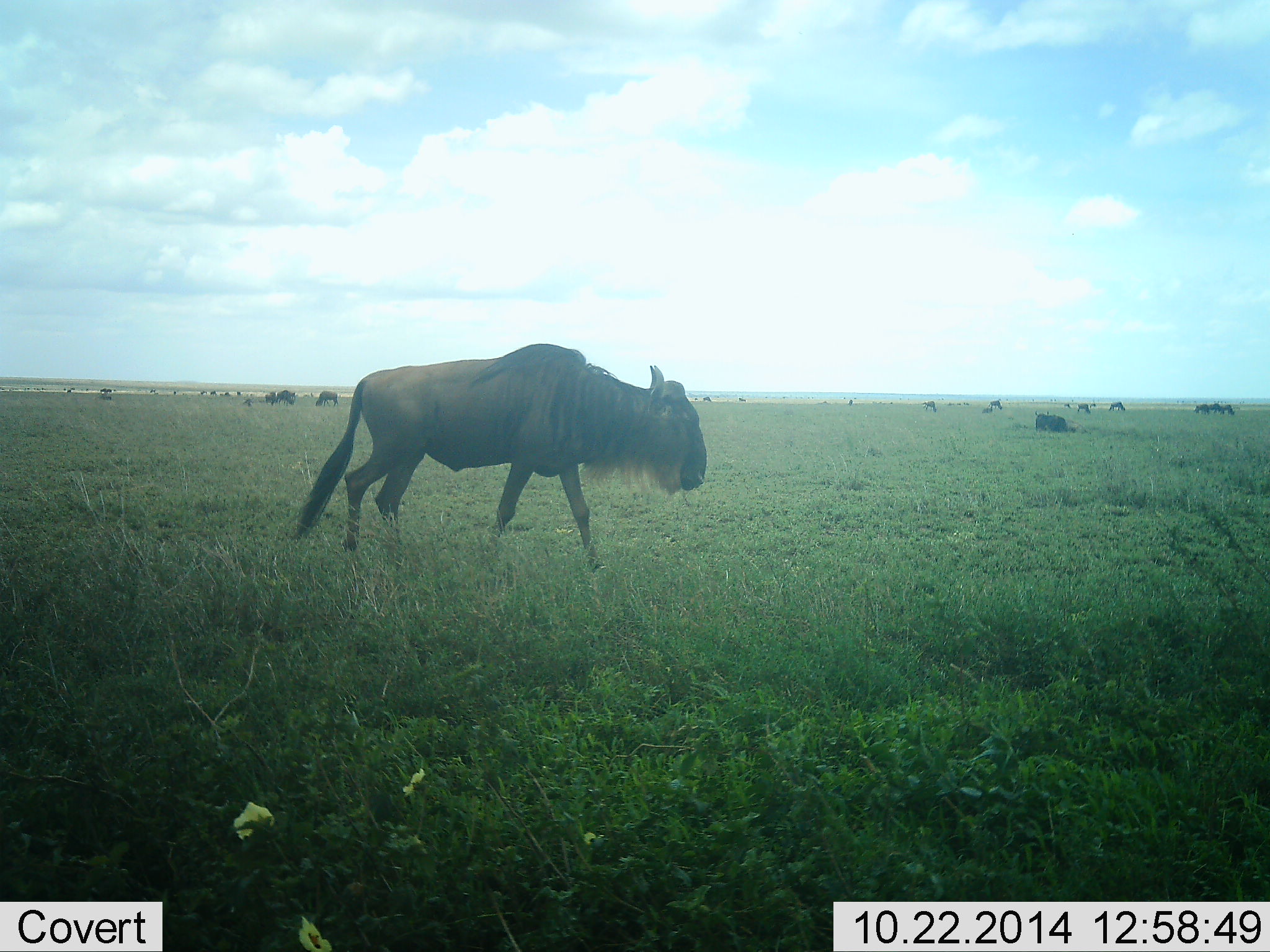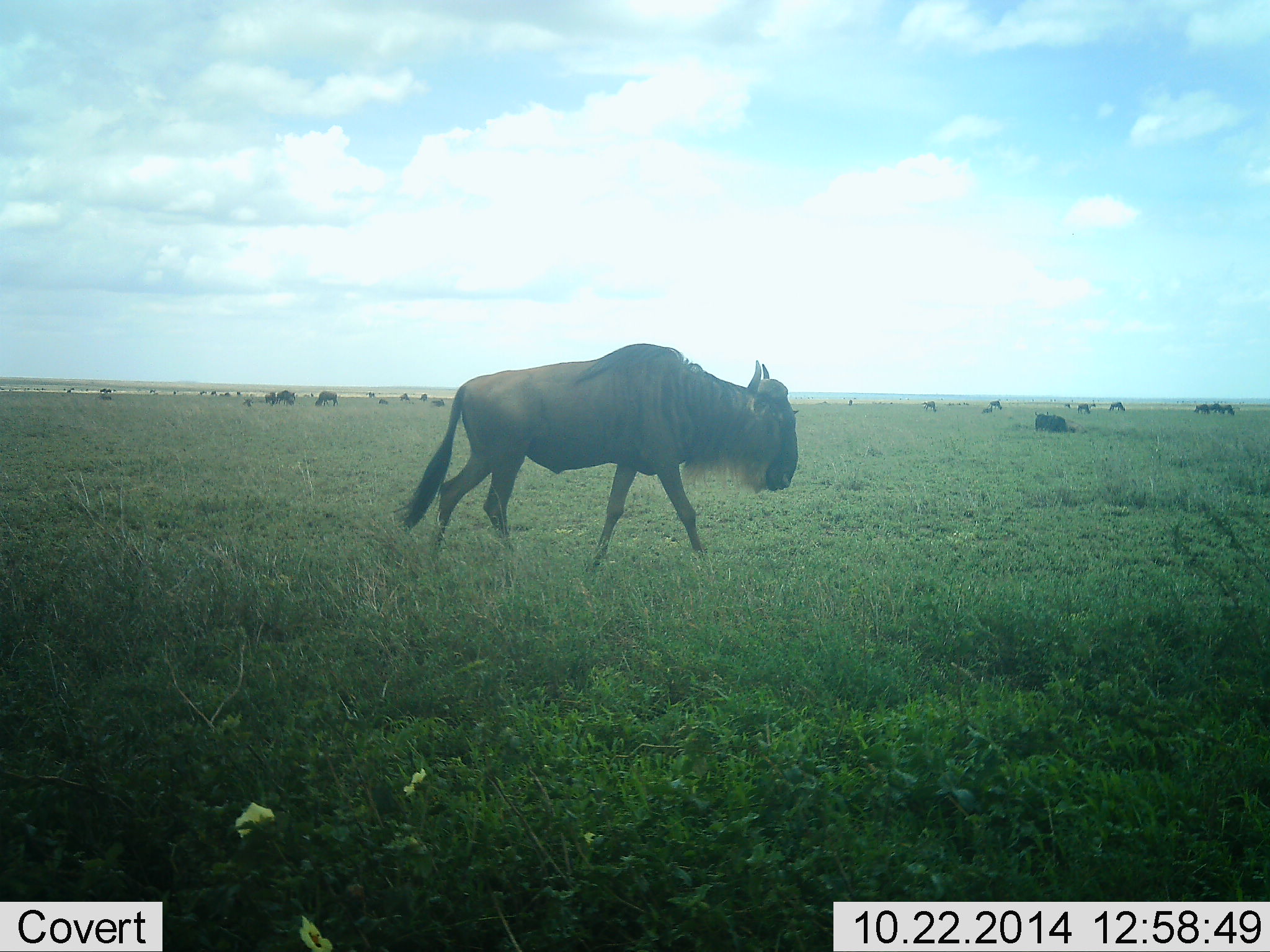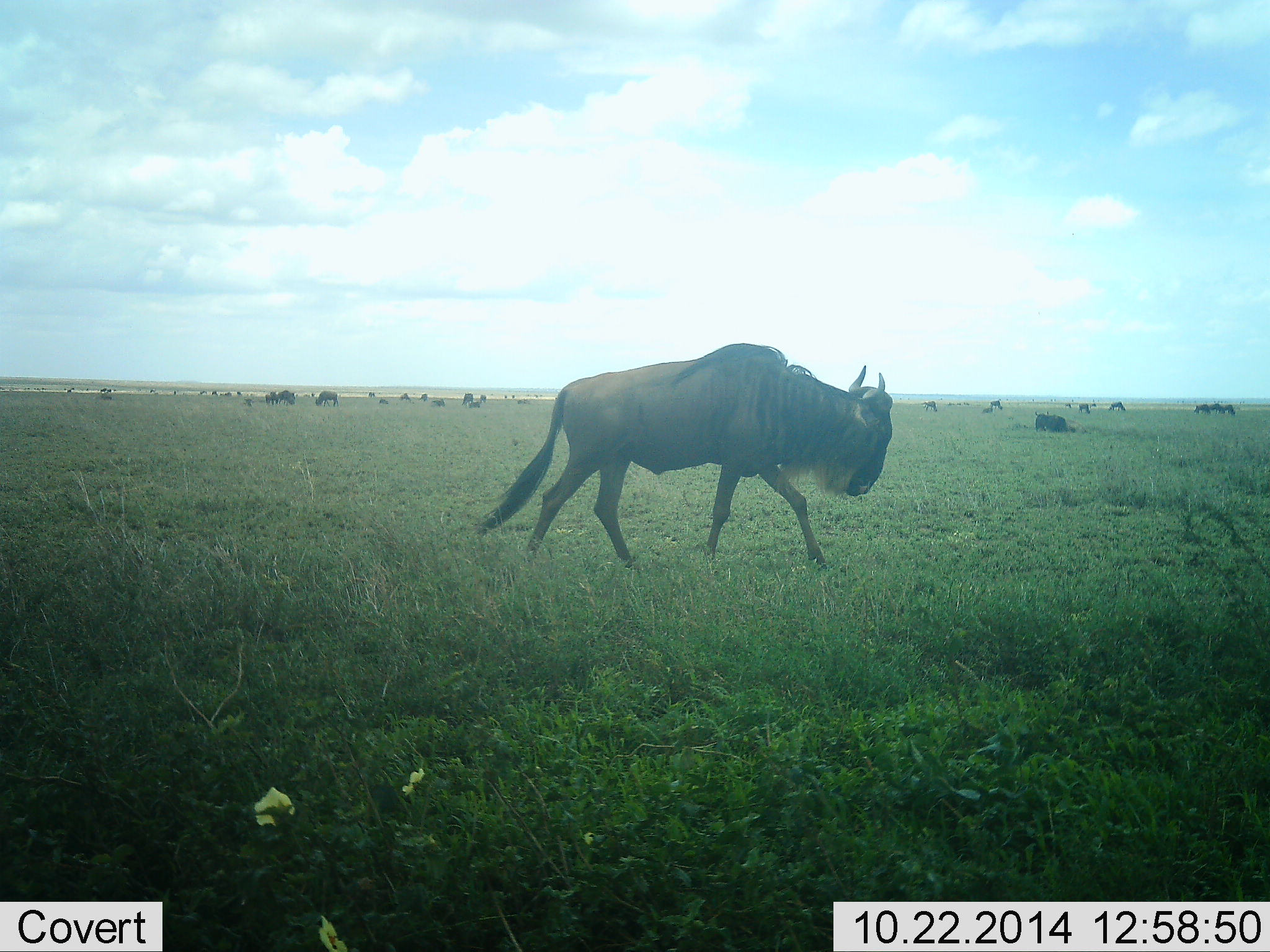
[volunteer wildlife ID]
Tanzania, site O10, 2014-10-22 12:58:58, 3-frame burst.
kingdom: Animalia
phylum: Chordata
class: Mammalia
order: Artiodactyla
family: Bovidae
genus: Connochaetes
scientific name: Connochaetes taurinus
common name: blue wildebeest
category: wildebeest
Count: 11-50.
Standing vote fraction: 30%.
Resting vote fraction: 30%.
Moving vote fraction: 100%.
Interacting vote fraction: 0%.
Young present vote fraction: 0%.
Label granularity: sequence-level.